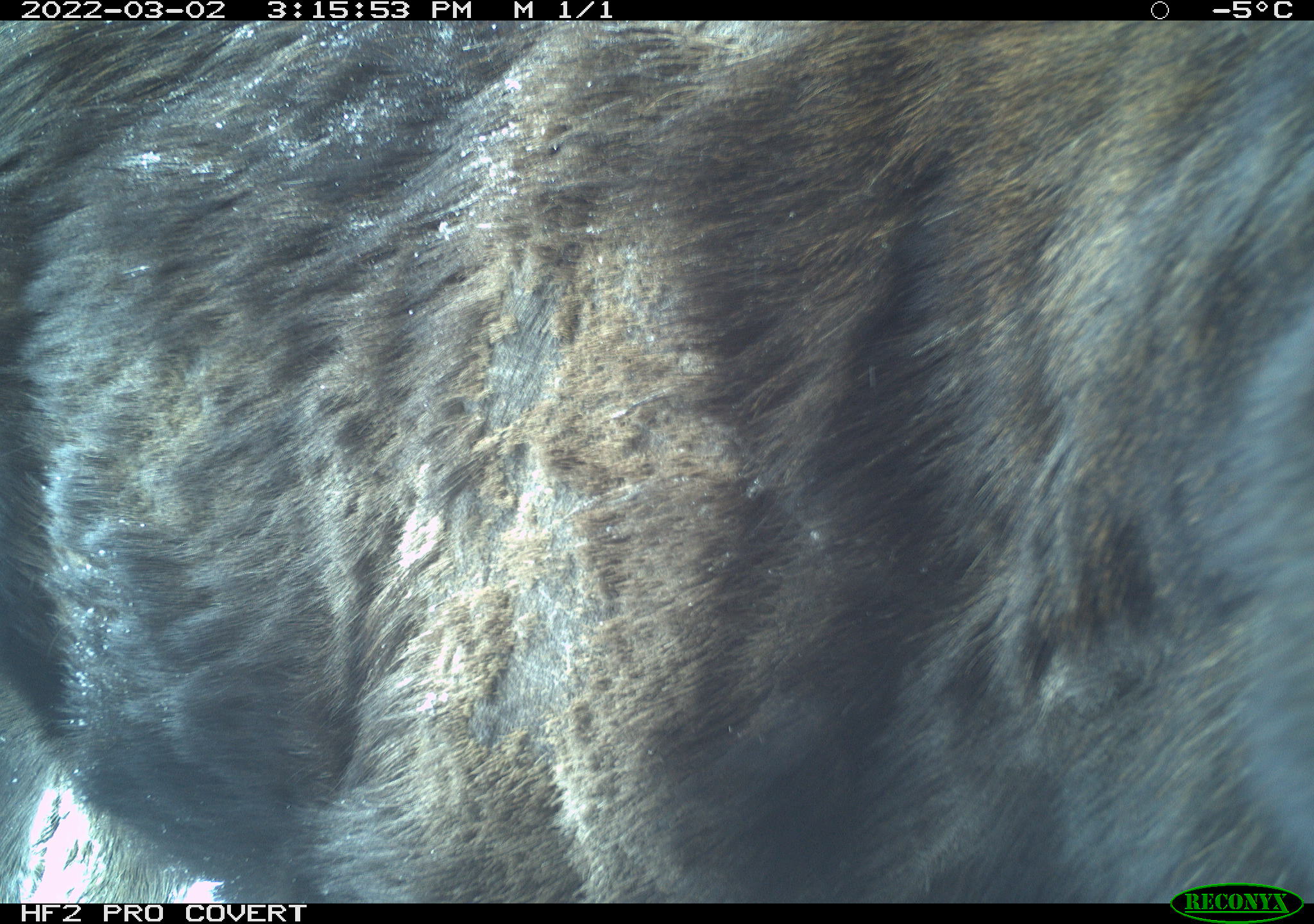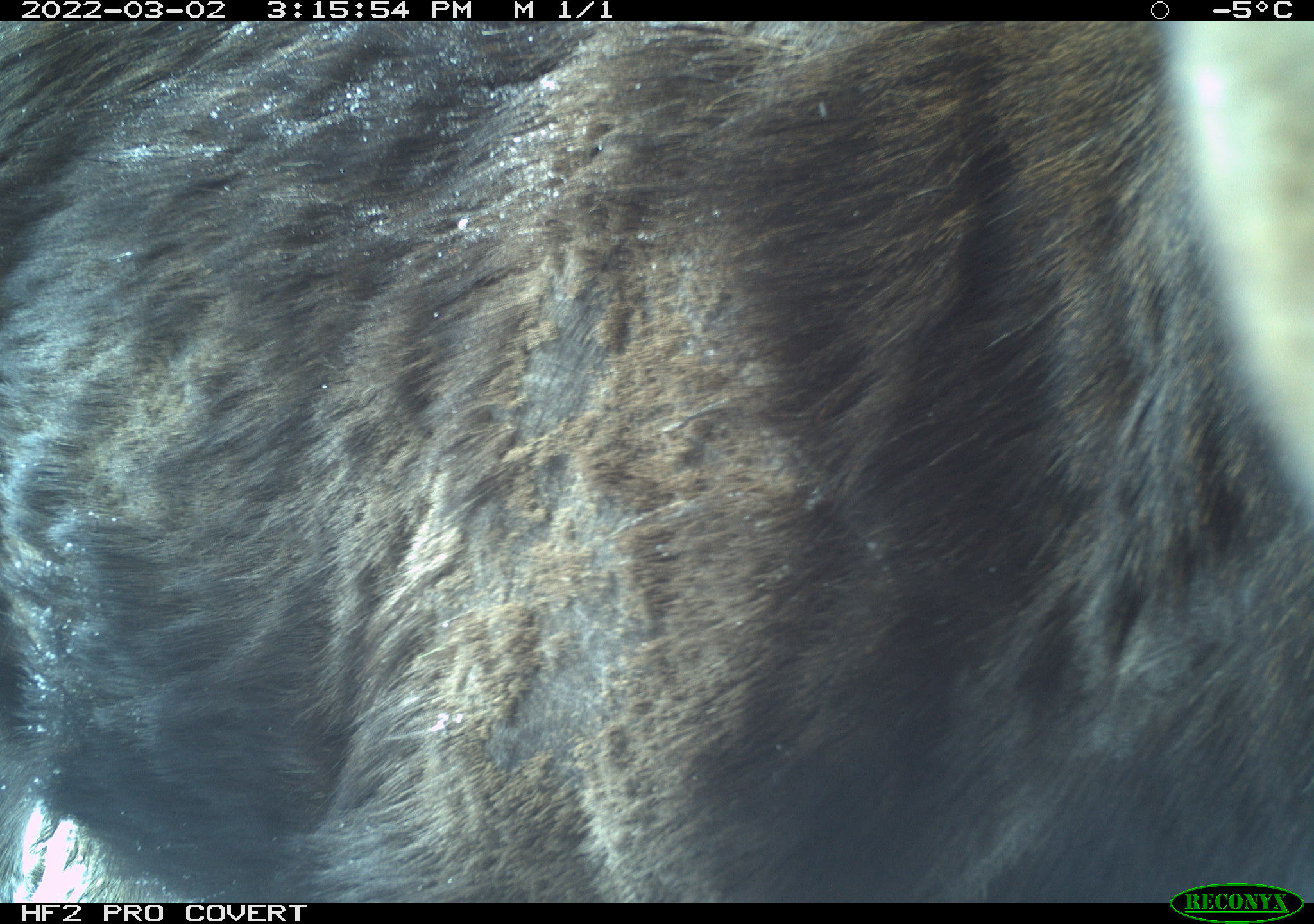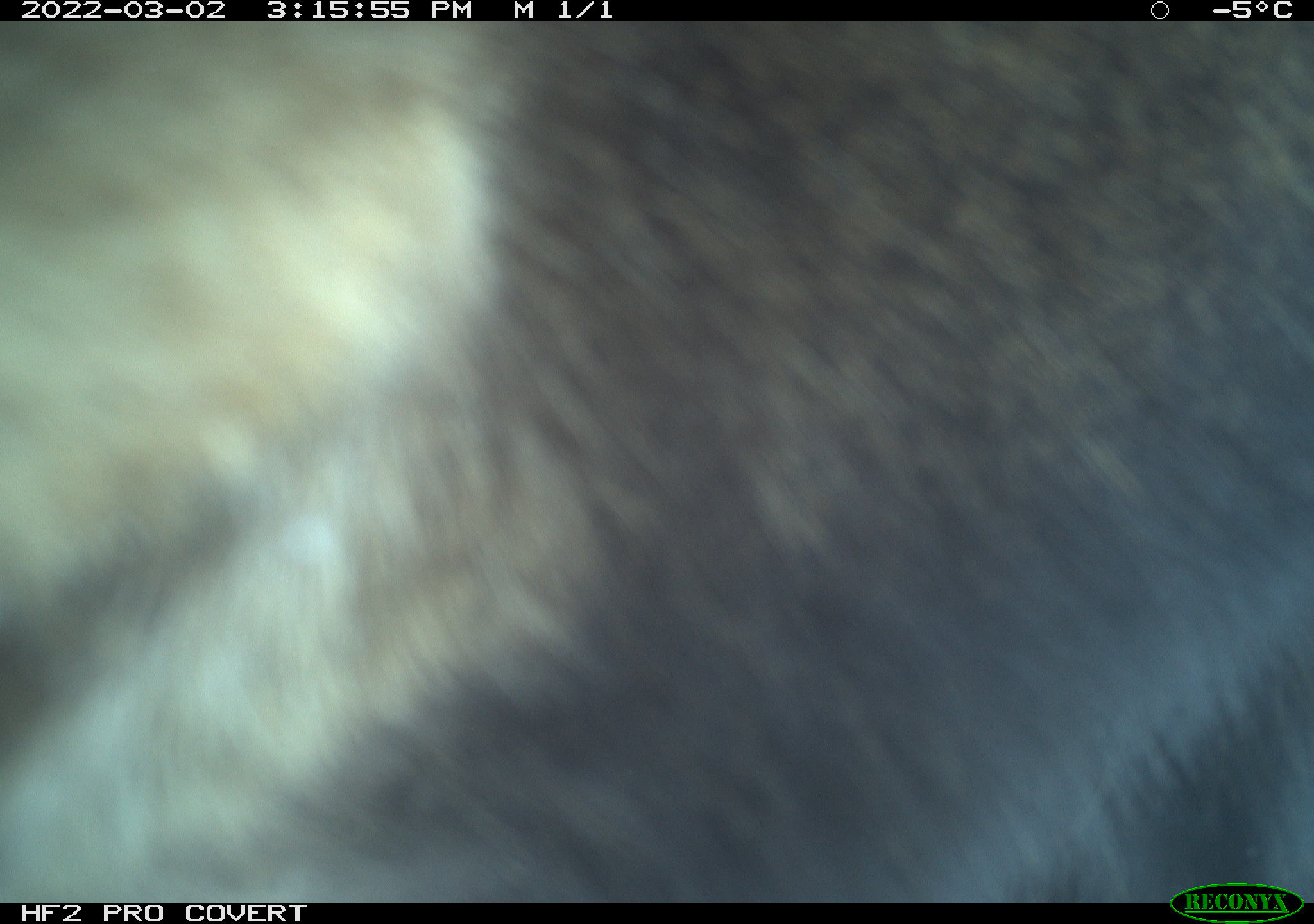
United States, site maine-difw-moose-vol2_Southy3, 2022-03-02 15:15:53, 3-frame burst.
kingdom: Animalia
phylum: Chordata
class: Mammalia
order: Artiodactyla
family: Cervidae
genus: Alces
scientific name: Alces alces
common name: moose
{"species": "moose (Alces alces)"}